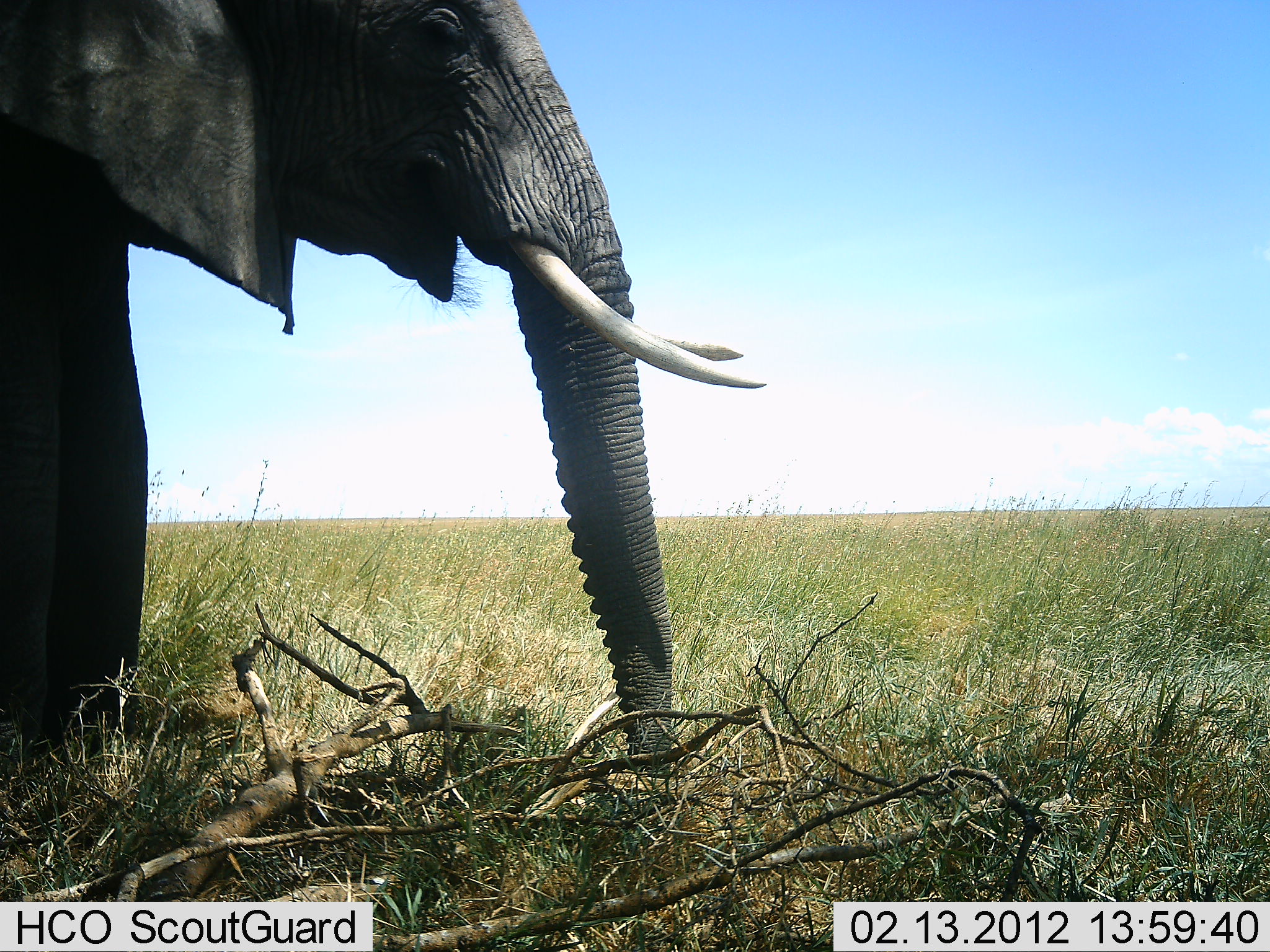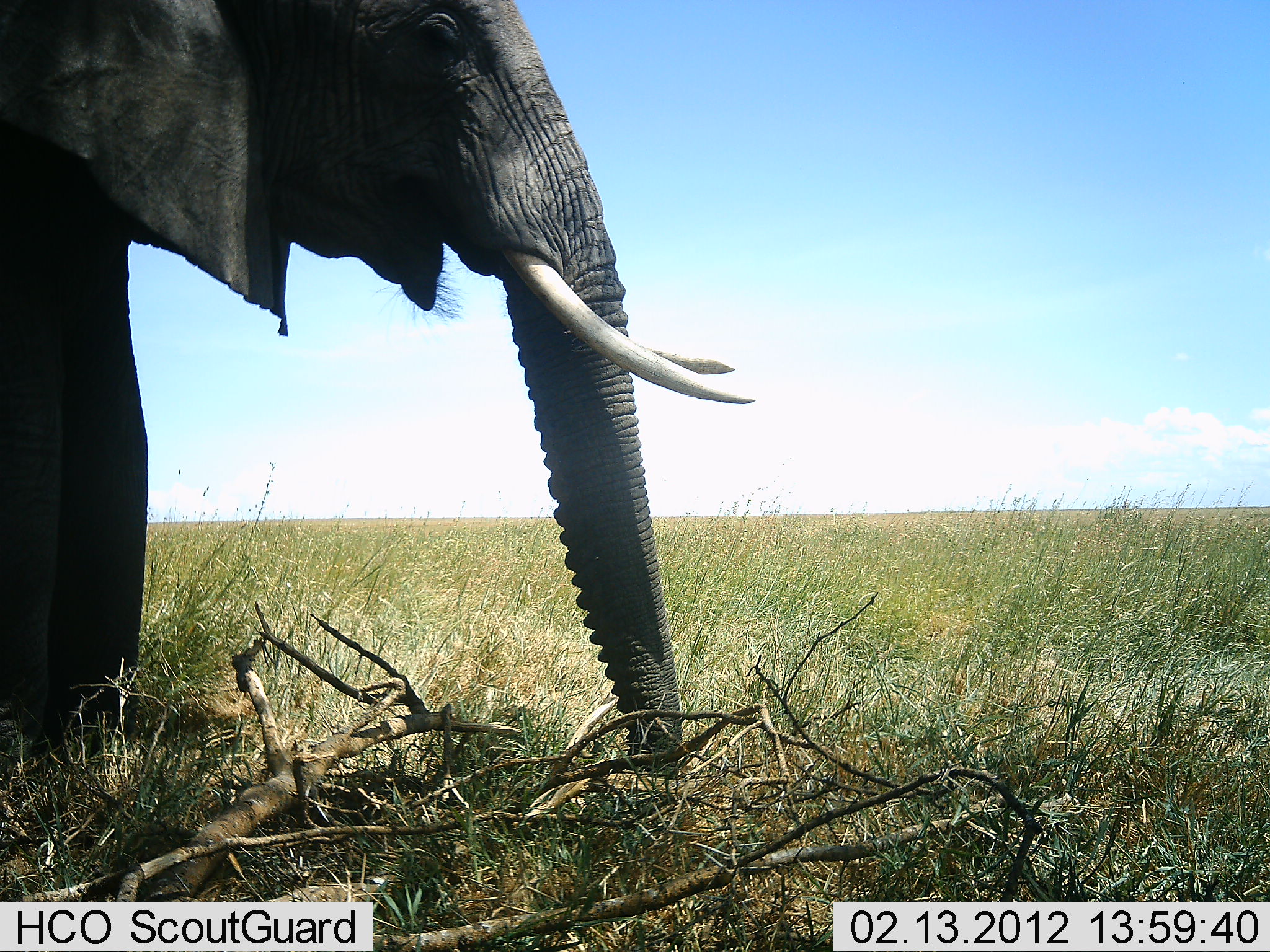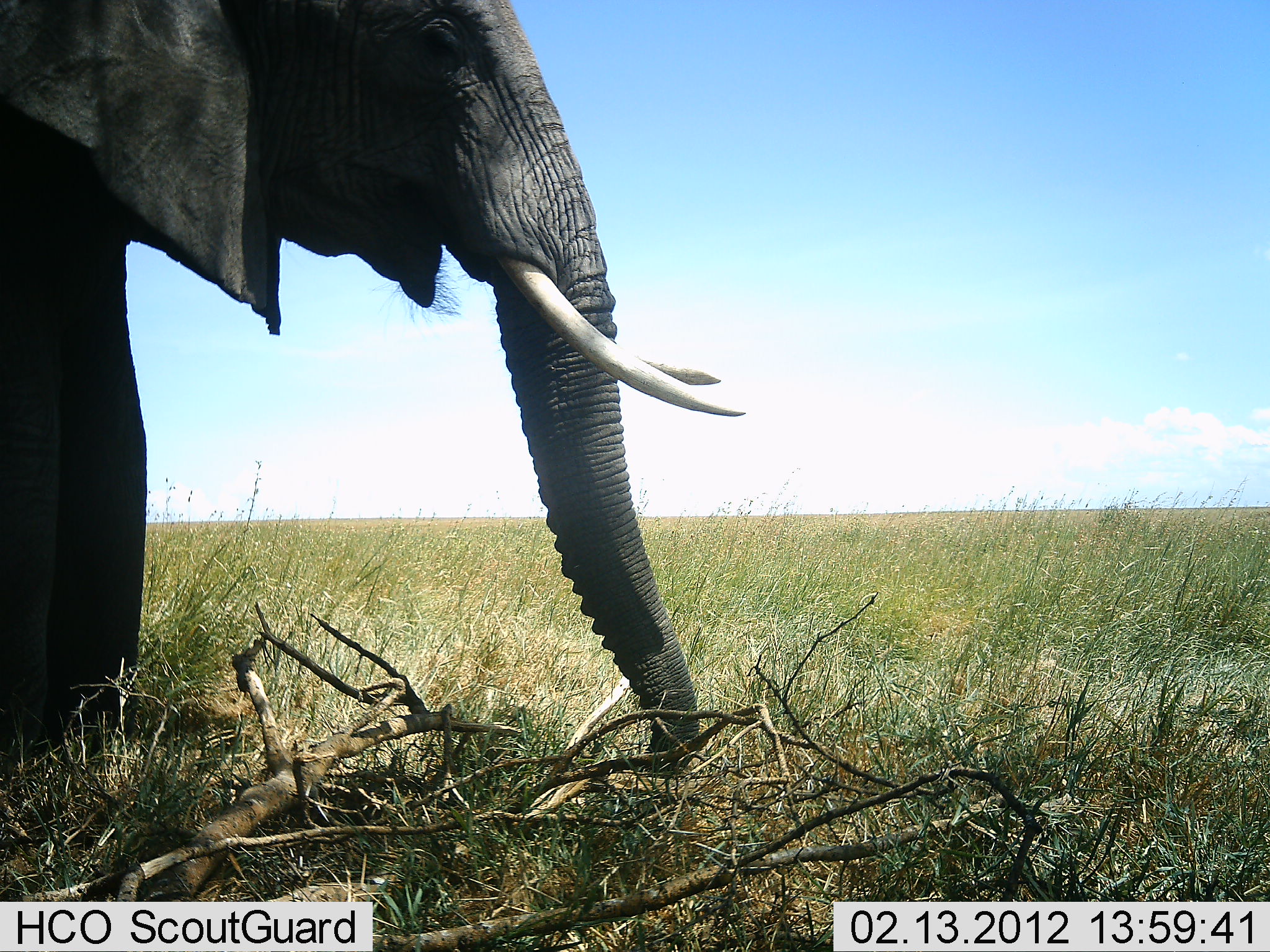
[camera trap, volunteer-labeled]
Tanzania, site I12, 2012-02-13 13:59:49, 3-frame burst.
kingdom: Animalia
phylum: Chordata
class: Mammalia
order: Proboscidea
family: Elephantidae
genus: Loxodonta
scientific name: Loxodonta africana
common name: african bush elephant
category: elephant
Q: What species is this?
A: Elephant (african bush elephant) (Loxodonta africana).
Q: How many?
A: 1.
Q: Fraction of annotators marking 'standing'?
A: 81%.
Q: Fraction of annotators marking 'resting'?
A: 0%.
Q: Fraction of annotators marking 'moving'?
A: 4%.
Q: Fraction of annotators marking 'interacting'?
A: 0%.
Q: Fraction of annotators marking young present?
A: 0%.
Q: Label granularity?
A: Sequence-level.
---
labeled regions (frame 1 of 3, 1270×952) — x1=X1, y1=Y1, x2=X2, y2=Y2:
animal: x1=0, y1=0, x2=774, y2=780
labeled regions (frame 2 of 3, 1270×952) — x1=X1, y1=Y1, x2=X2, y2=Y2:
animal: x1=0, y1=1, x2=756, y2=786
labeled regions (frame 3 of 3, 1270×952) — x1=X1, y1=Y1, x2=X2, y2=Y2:
animal: x1=0, y1=0, x2=747, y2=783